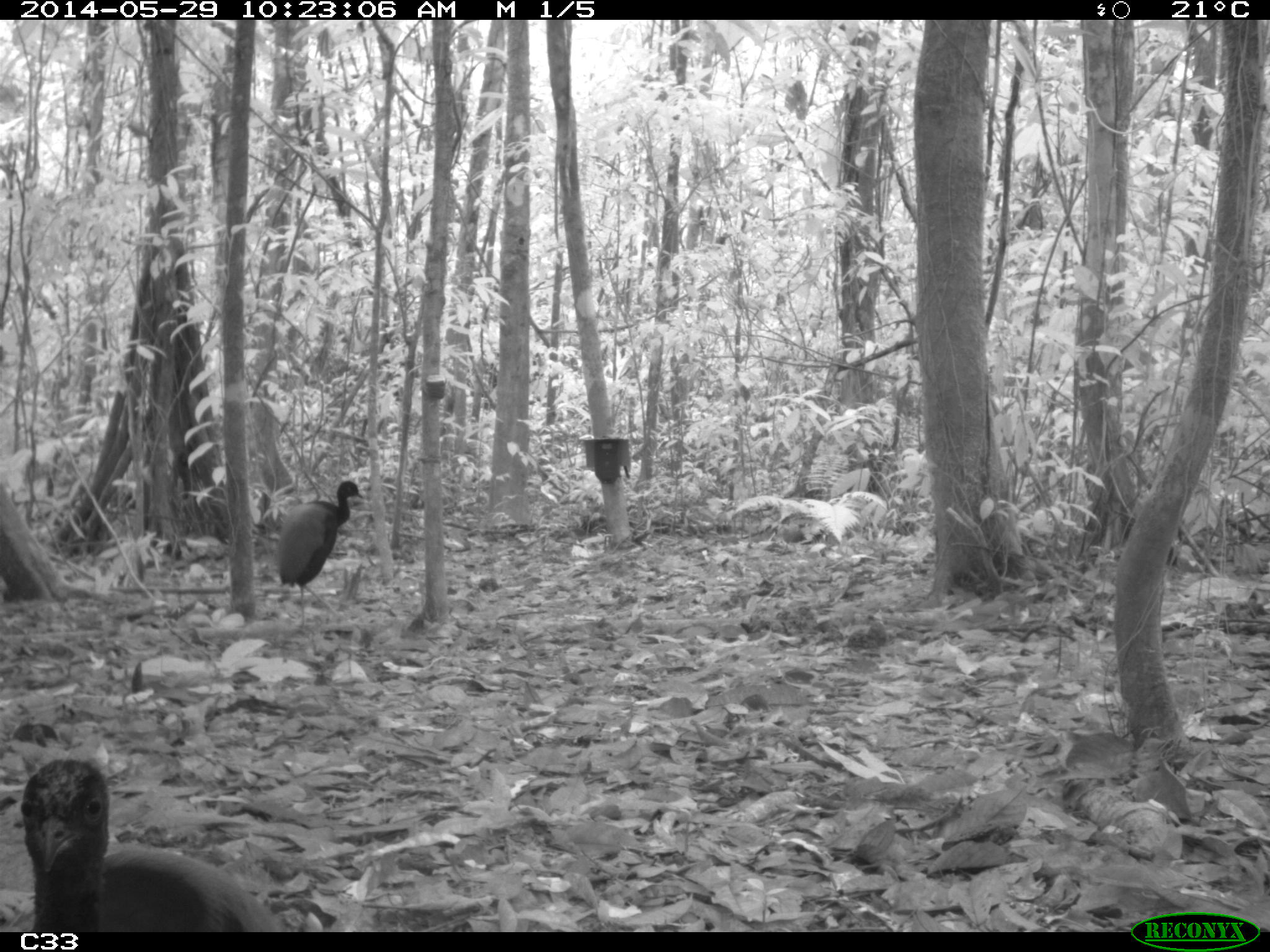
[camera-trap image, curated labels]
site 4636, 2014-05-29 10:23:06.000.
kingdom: Animalia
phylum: Chordata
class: Aves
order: Gruiformes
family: Psophiidae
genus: Psophia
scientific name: Psophia crepitans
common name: gray-winged trumpeter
Psophia crepitans (gray-winged trumpeter), count 5, age adult.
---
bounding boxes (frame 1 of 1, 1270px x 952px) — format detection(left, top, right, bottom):
psophia crepitans: detection(16, 753, 289, 932); detection(272, 476, 364, 628)